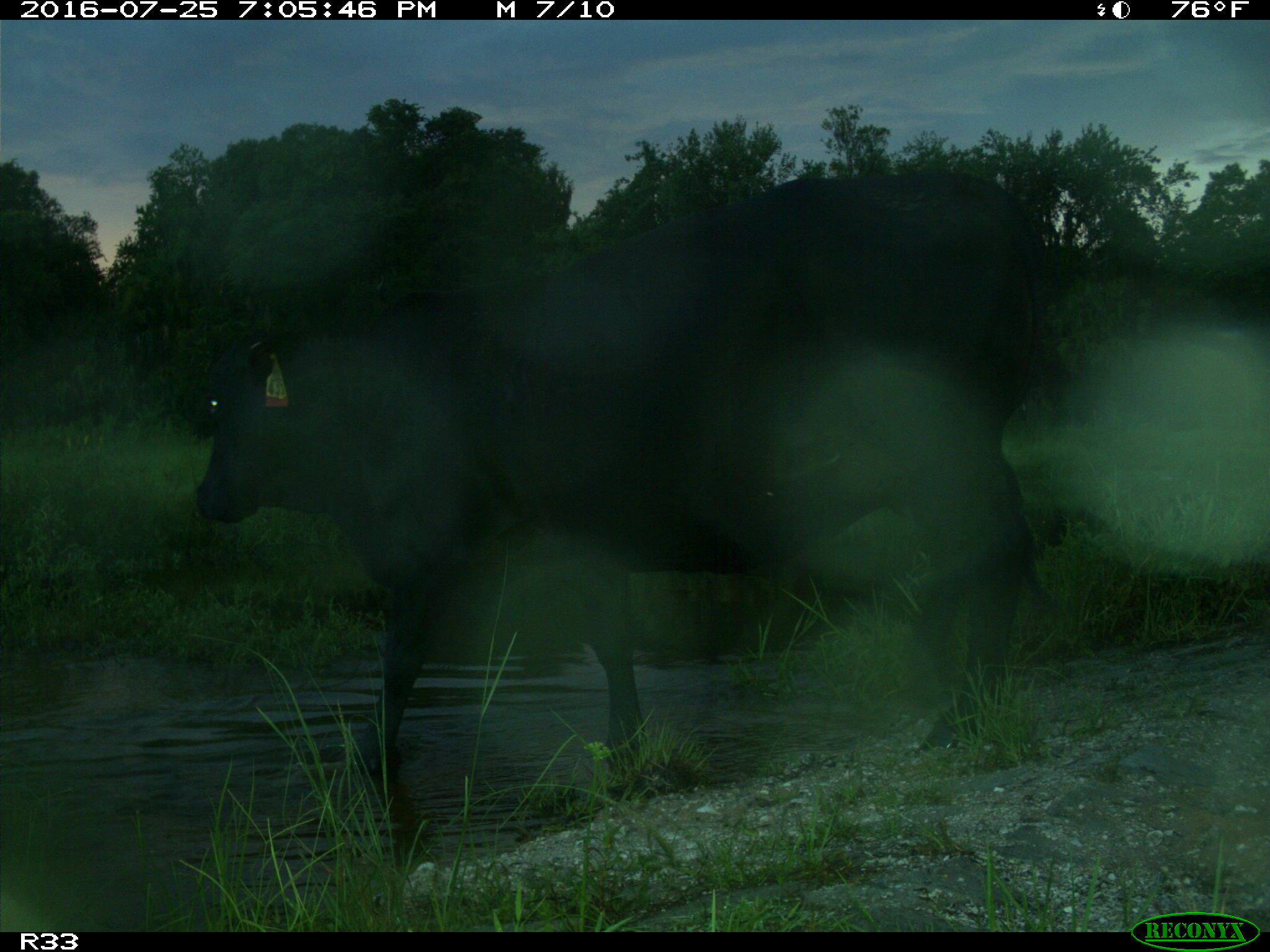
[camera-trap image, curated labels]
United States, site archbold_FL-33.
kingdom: Animalia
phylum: Chordata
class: Mammalia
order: Artiodactyla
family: Bovidae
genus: Bos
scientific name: Bos taurus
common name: domestic cow